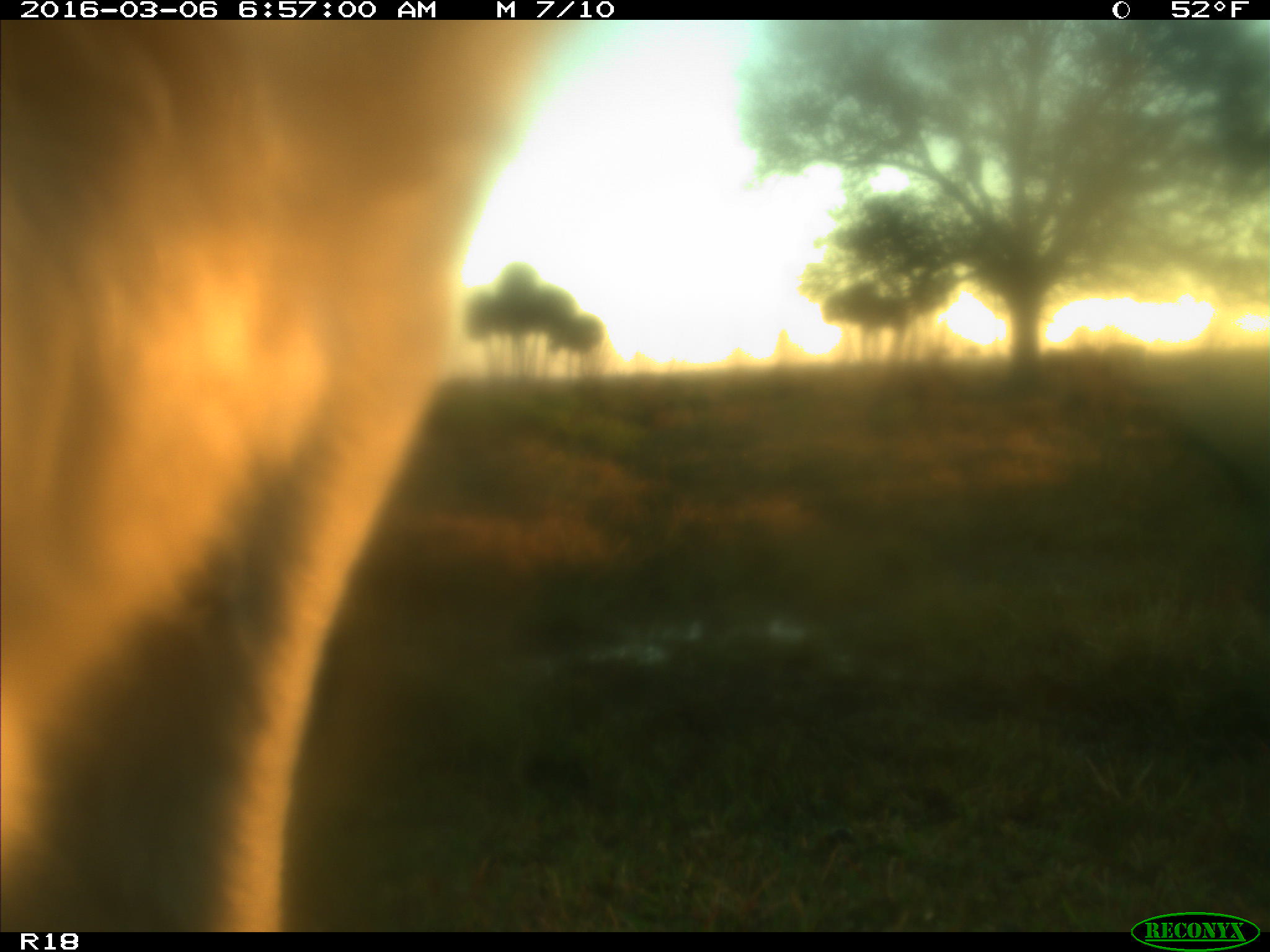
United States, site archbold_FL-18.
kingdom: Animalia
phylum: Chordata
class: Mammalia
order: Artiodactyla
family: Bovidae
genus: Bos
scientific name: Bos taurus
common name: domestic cow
Bos taurus (domestic cow).